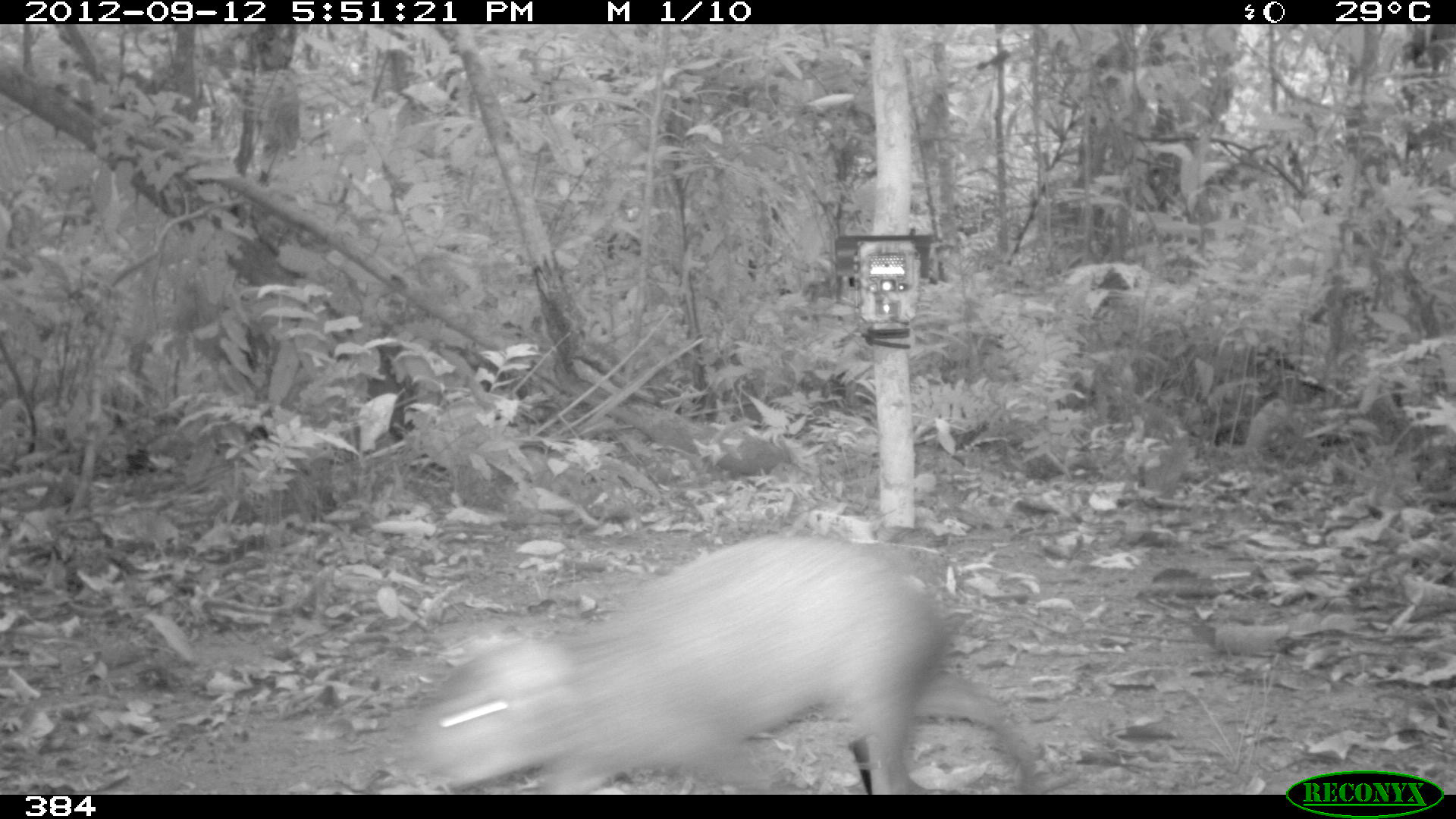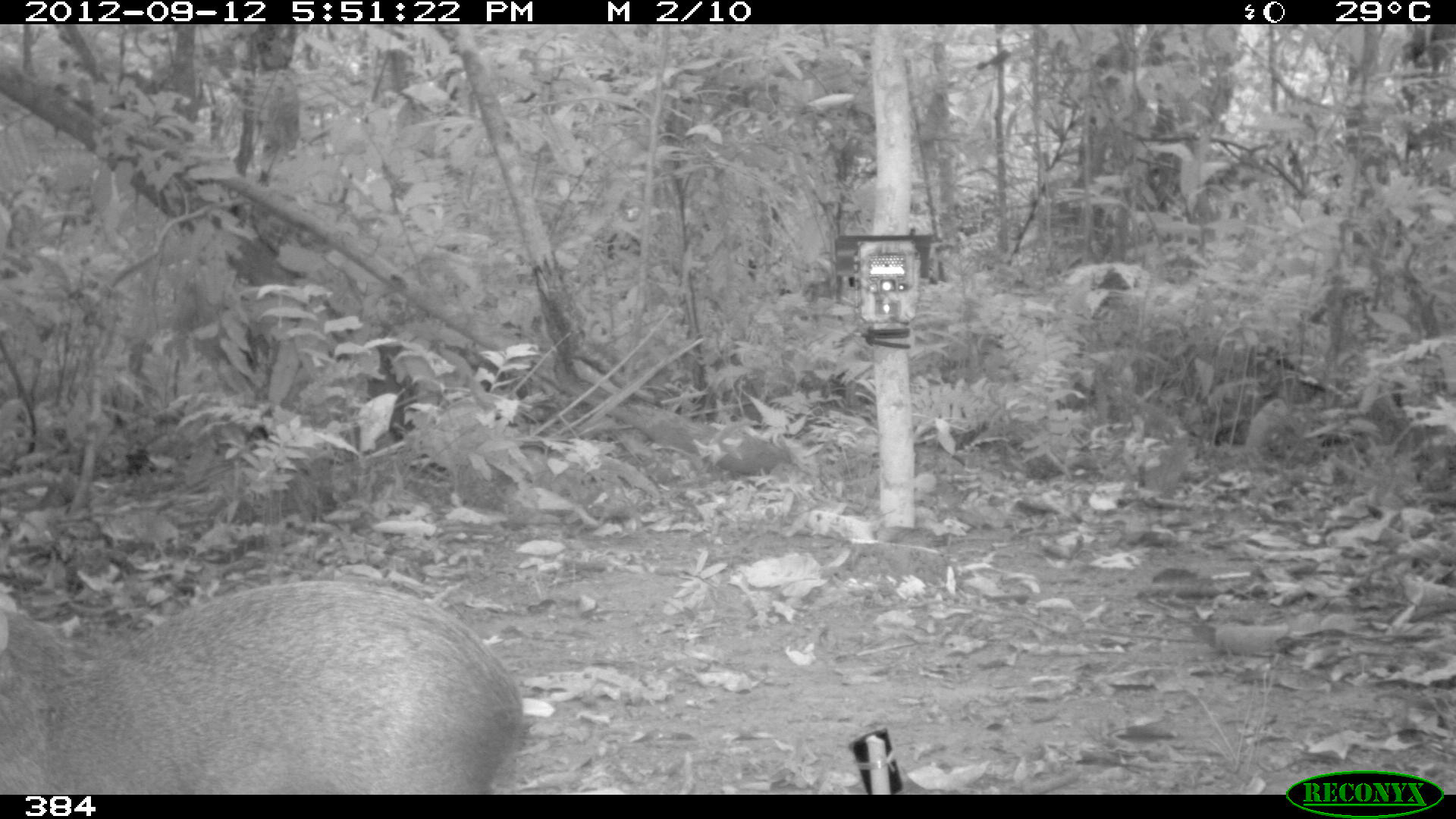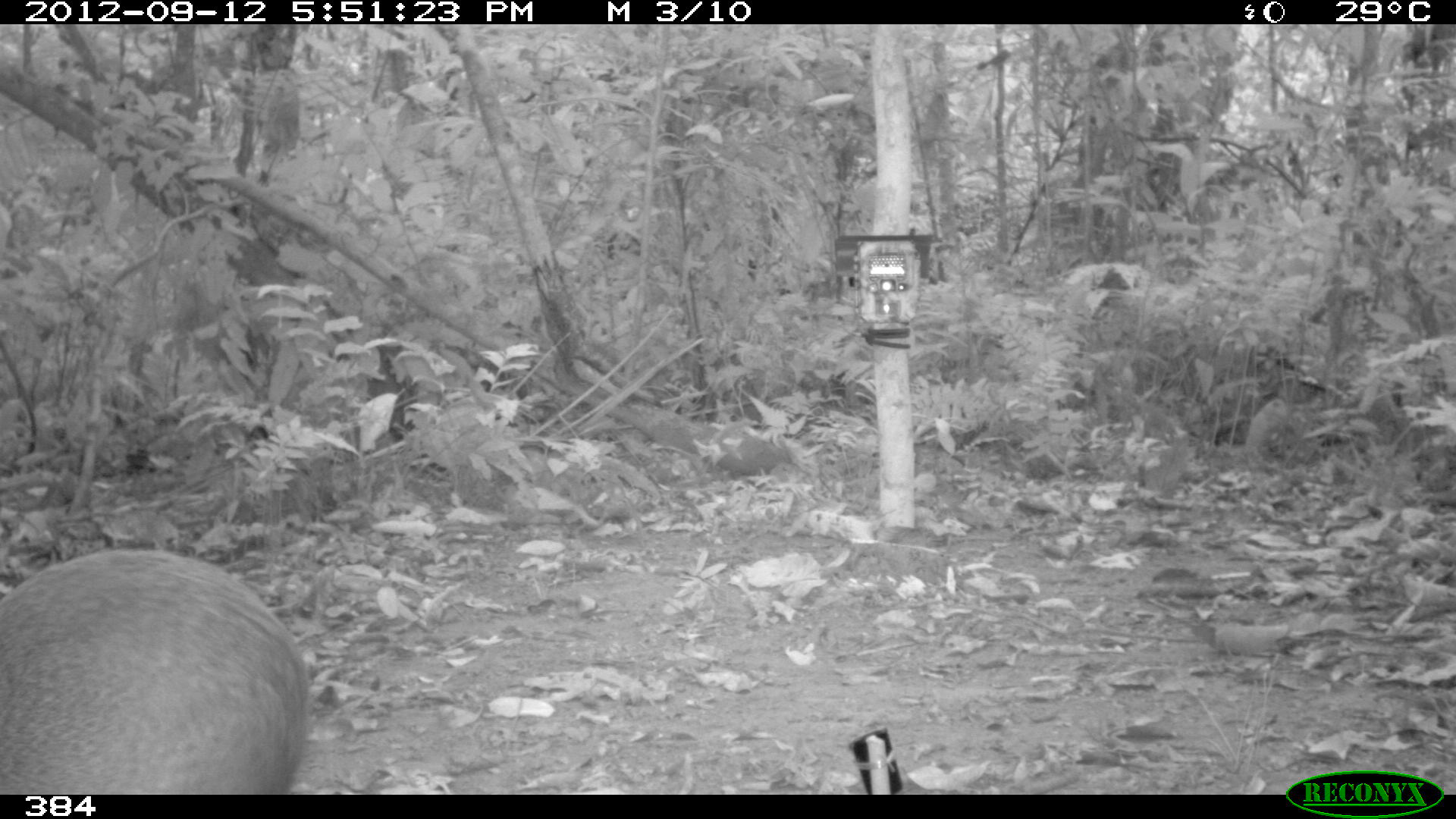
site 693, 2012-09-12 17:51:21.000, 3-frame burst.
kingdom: Animalia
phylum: Chordata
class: Mammalia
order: Rodentia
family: Dasyproctidae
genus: Dasyprocta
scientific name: Dasyprocta punctata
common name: central american agouti